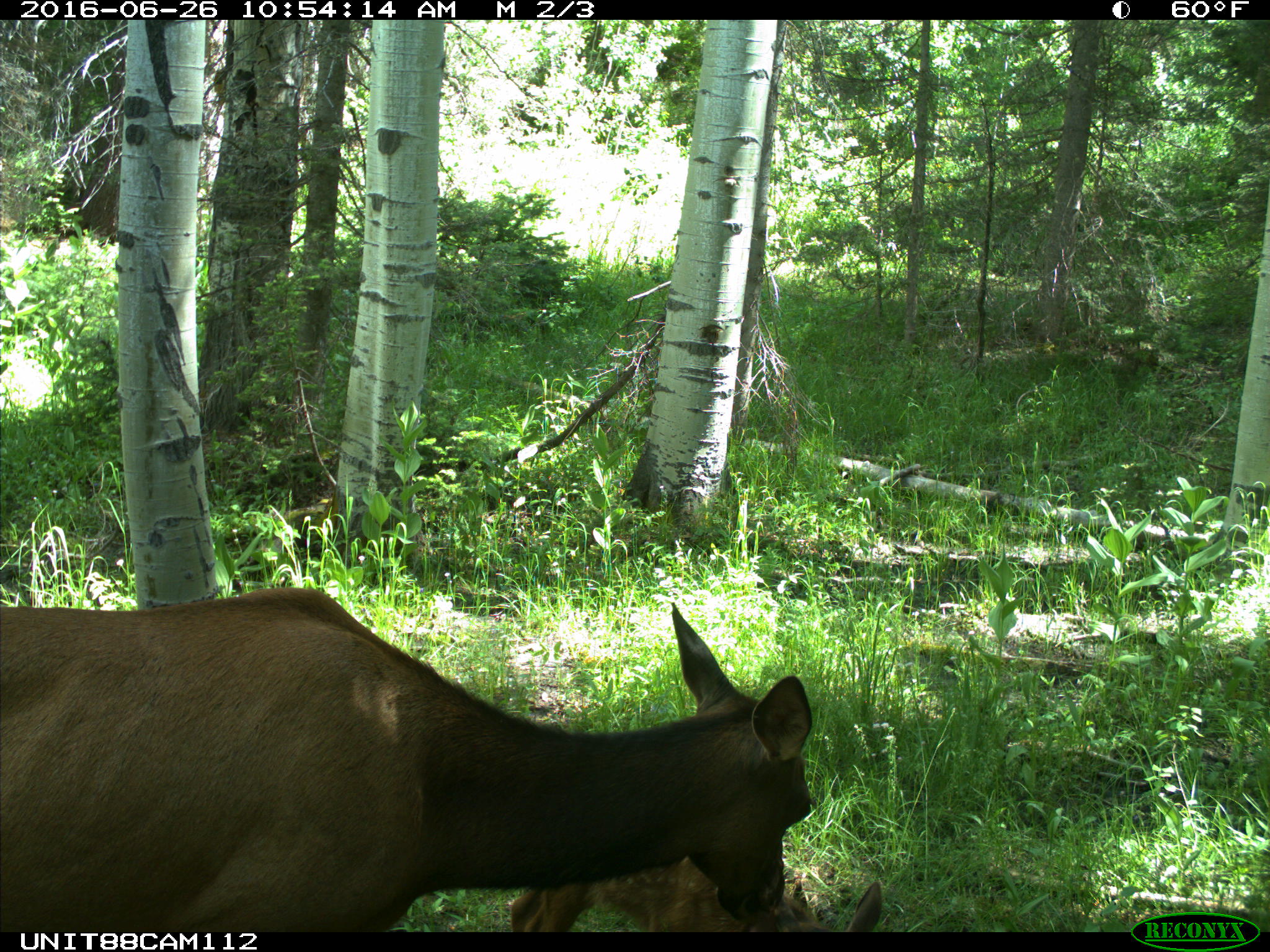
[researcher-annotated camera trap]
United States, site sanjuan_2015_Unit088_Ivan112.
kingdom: Animalia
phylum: Chordata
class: Mammalia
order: Artiodactyla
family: Cervidae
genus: Cervus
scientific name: Cervus elaphus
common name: red deer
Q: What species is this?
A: Cervus elaphus (red deer).